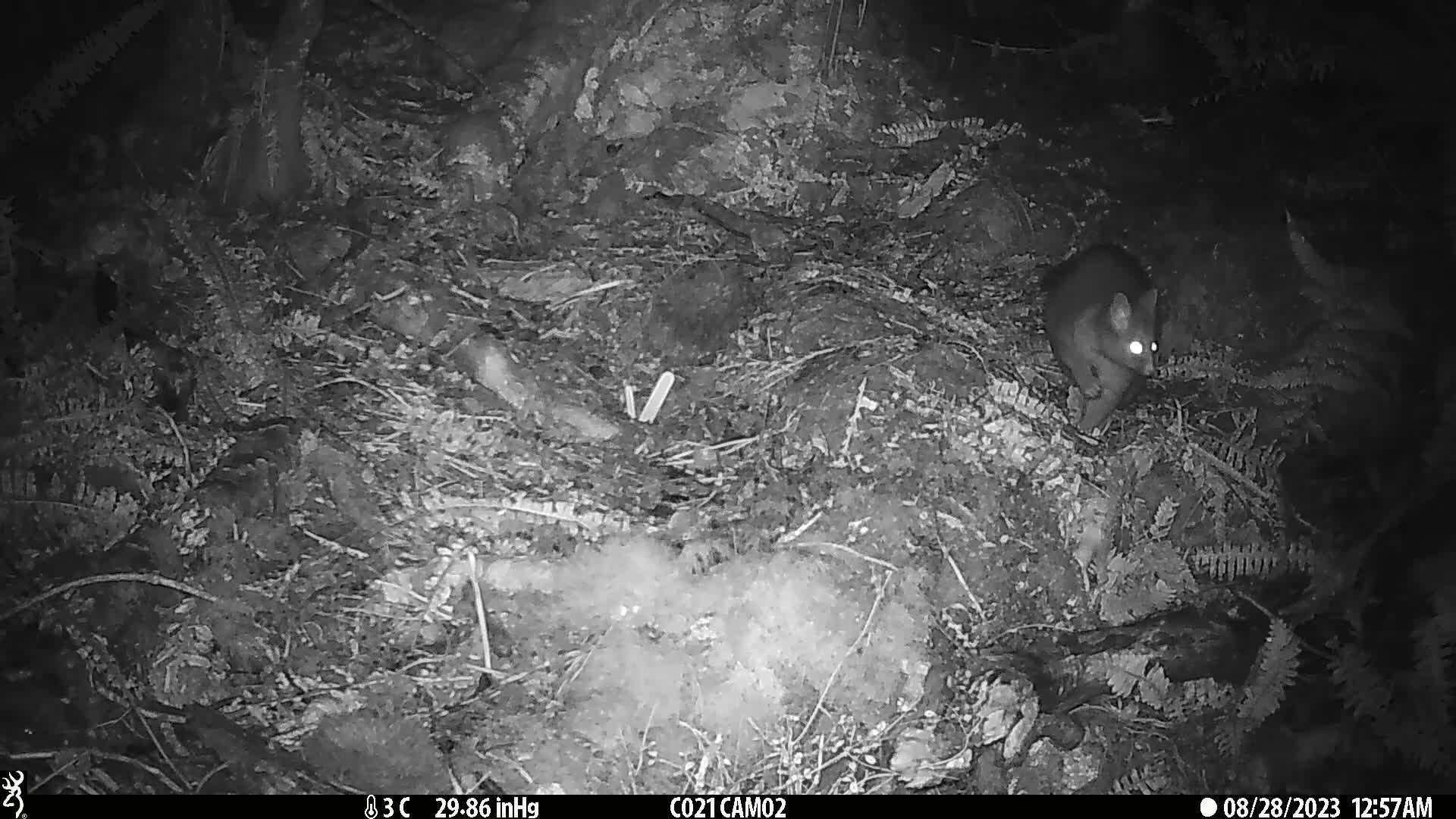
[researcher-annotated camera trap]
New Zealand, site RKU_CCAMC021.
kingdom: Animalia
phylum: Chordata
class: Mammalia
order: Diprotodontia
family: Phalangeridae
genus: Trichosurus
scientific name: Trichosurus vulpecula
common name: common brushtail possum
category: possum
Possum (common brushtail possum) (Trichosurus vulpecula).